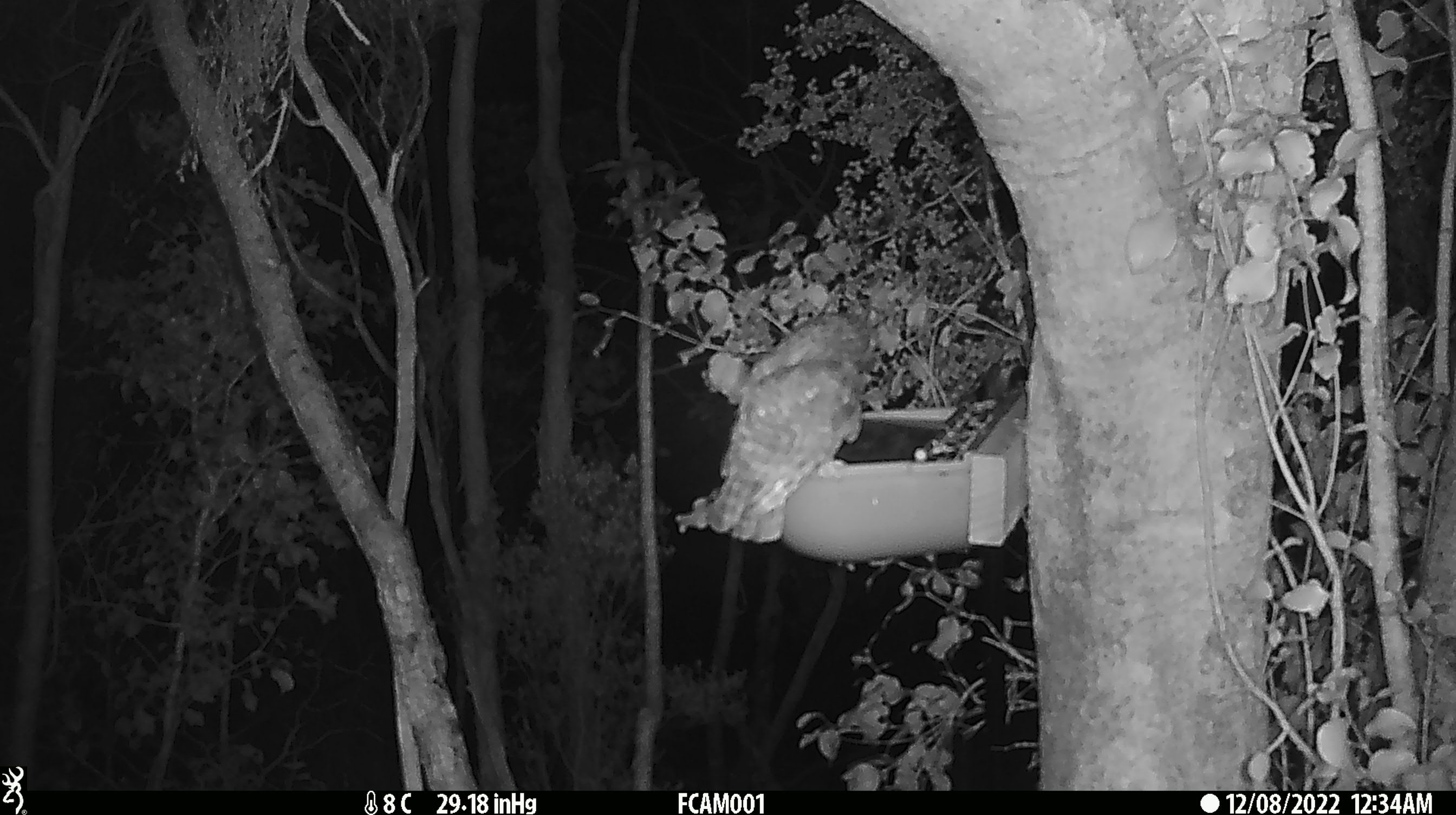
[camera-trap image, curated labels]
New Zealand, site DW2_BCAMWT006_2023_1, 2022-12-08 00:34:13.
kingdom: Animalia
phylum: Chordata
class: Aves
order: Strigiformes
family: Strigidae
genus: Ninox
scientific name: Ninox novaeseelandiae novaeseelandiae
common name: morepork